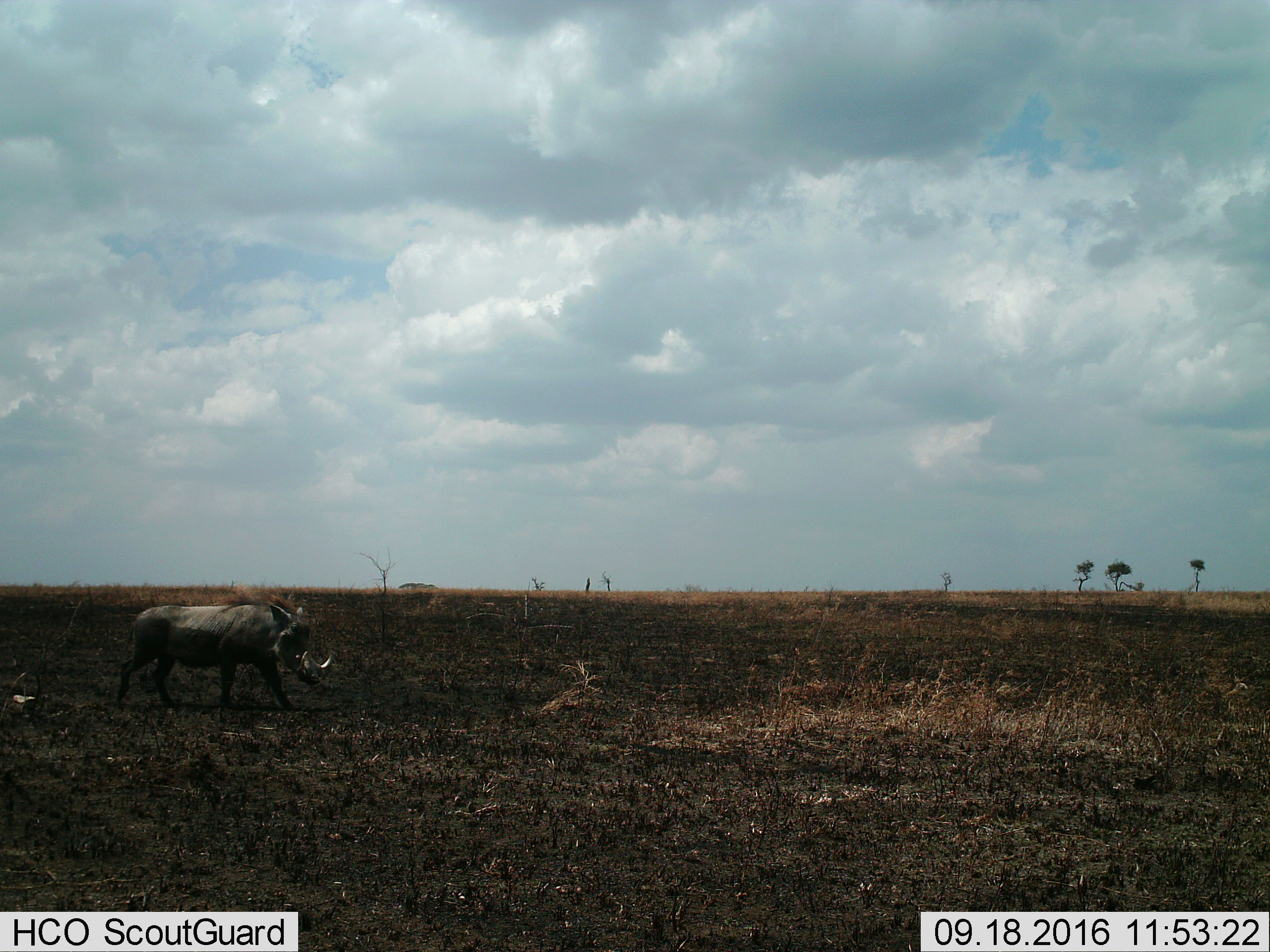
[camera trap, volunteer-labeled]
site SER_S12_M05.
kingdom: Animalia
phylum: Chordata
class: Mammalia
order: Artiodactyla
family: Suidae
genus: Phacochoerus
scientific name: Phacochoerus africanus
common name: warthog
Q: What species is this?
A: Warthog (Phacochoerus africanus).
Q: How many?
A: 1.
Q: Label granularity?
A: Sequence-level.